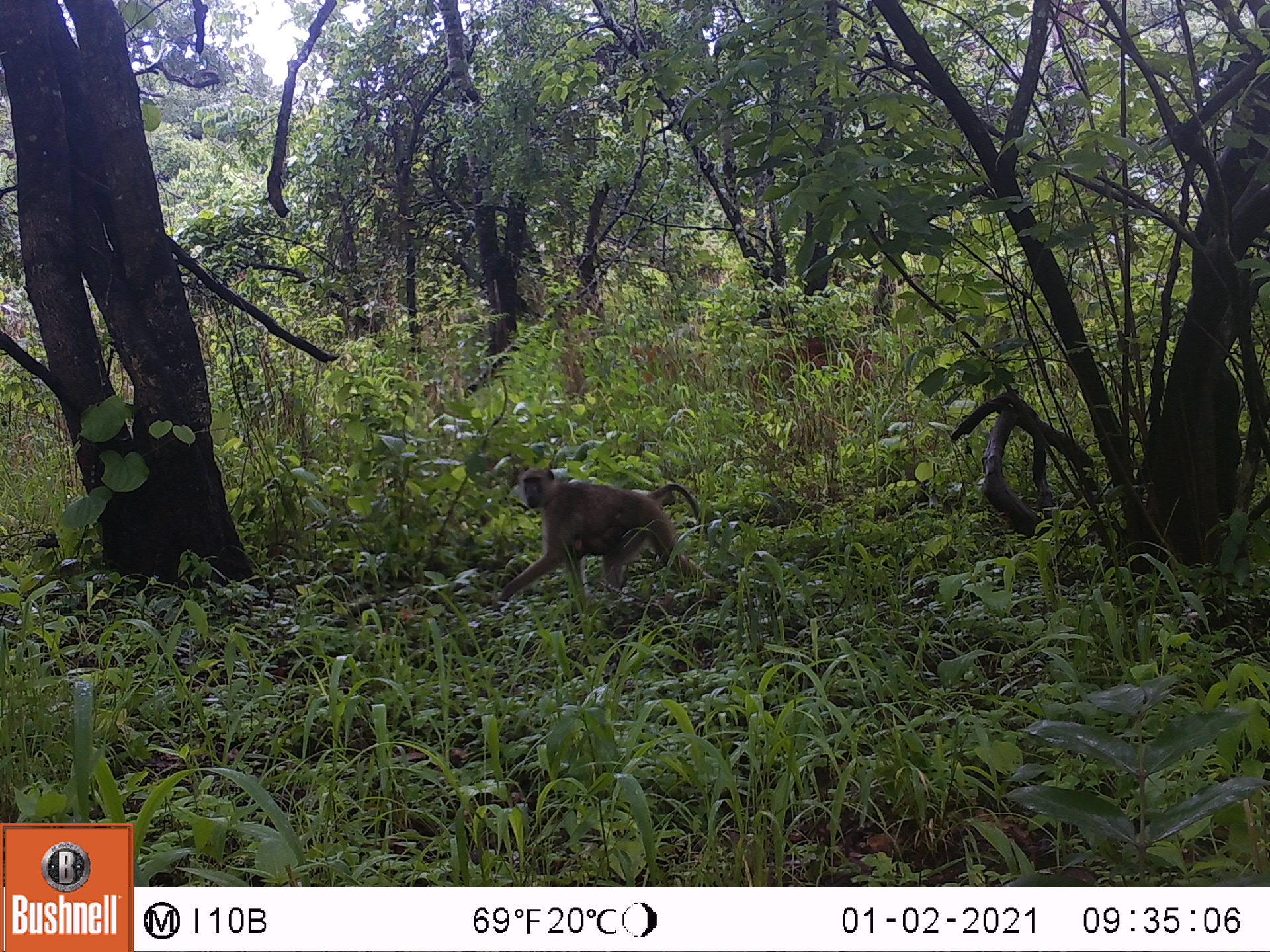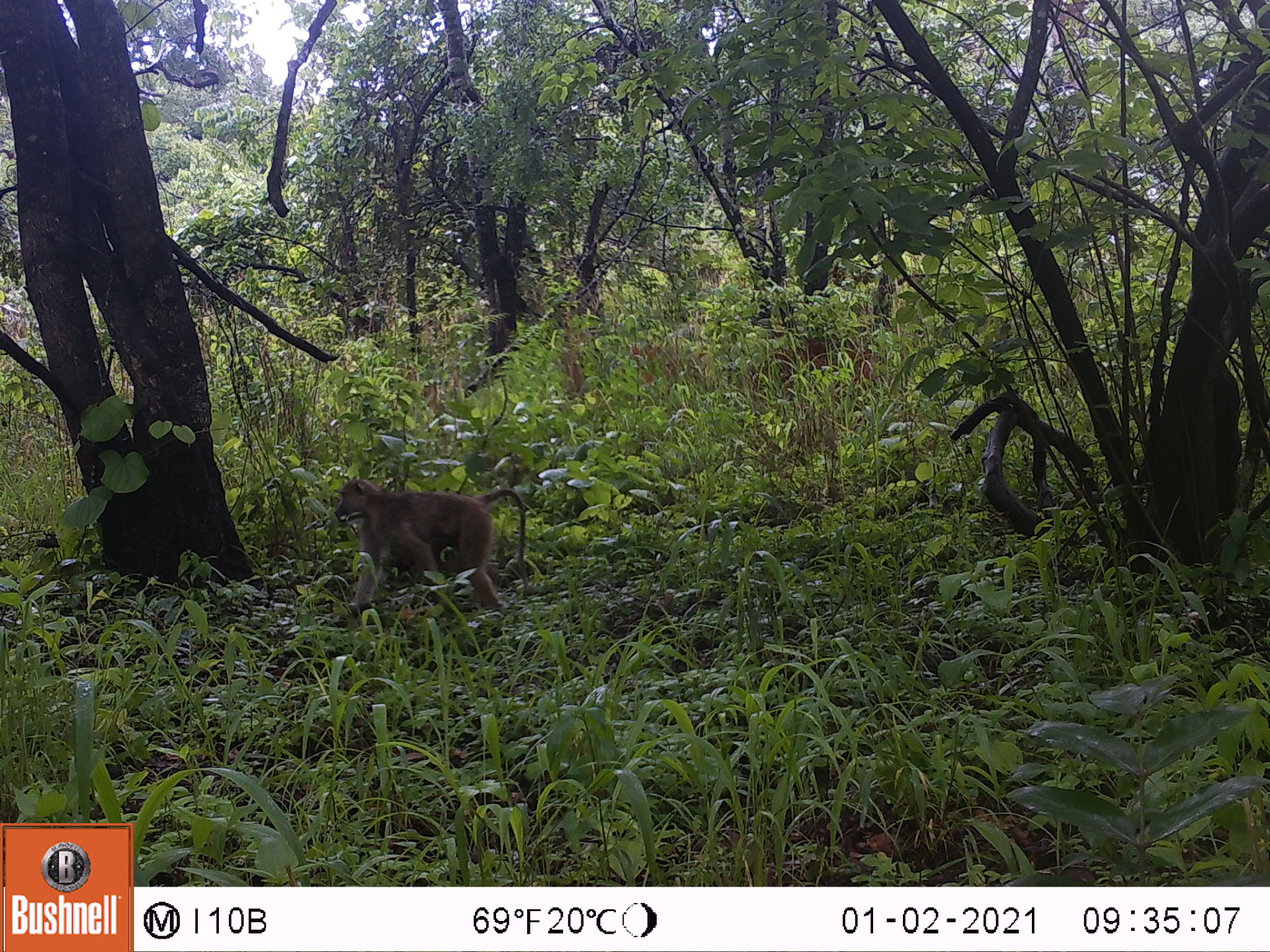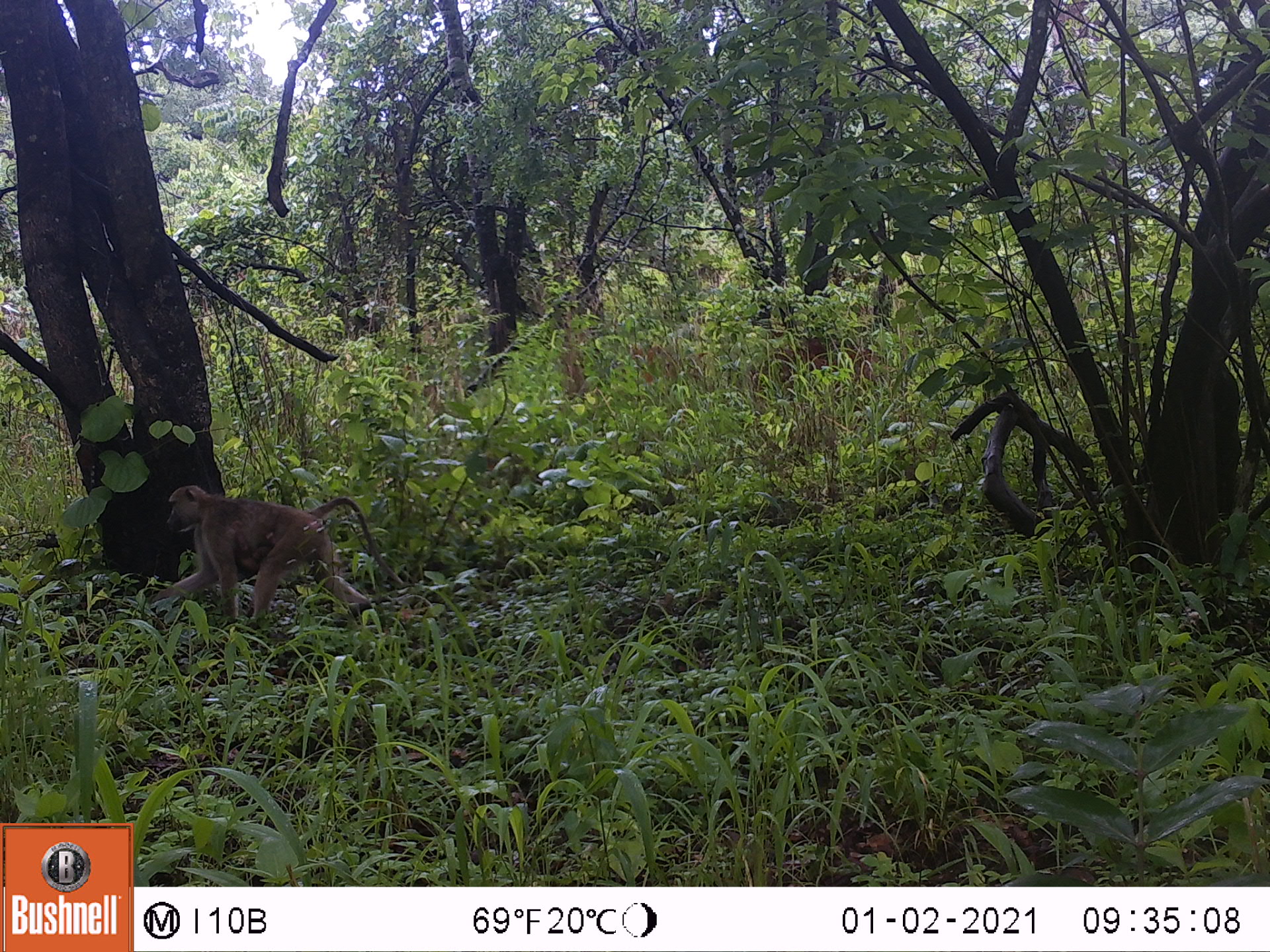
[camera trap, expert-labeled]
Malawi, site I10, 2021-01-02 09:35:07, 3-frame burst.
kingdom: Animalia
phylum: Chordata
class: Mammalia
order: Primates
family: Cercopithecidae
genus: Papio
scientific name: Papio cynocephalus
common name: yellow baboon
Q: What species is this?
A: Yellow baboon (Papio cynocephalus).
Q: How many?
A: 1.